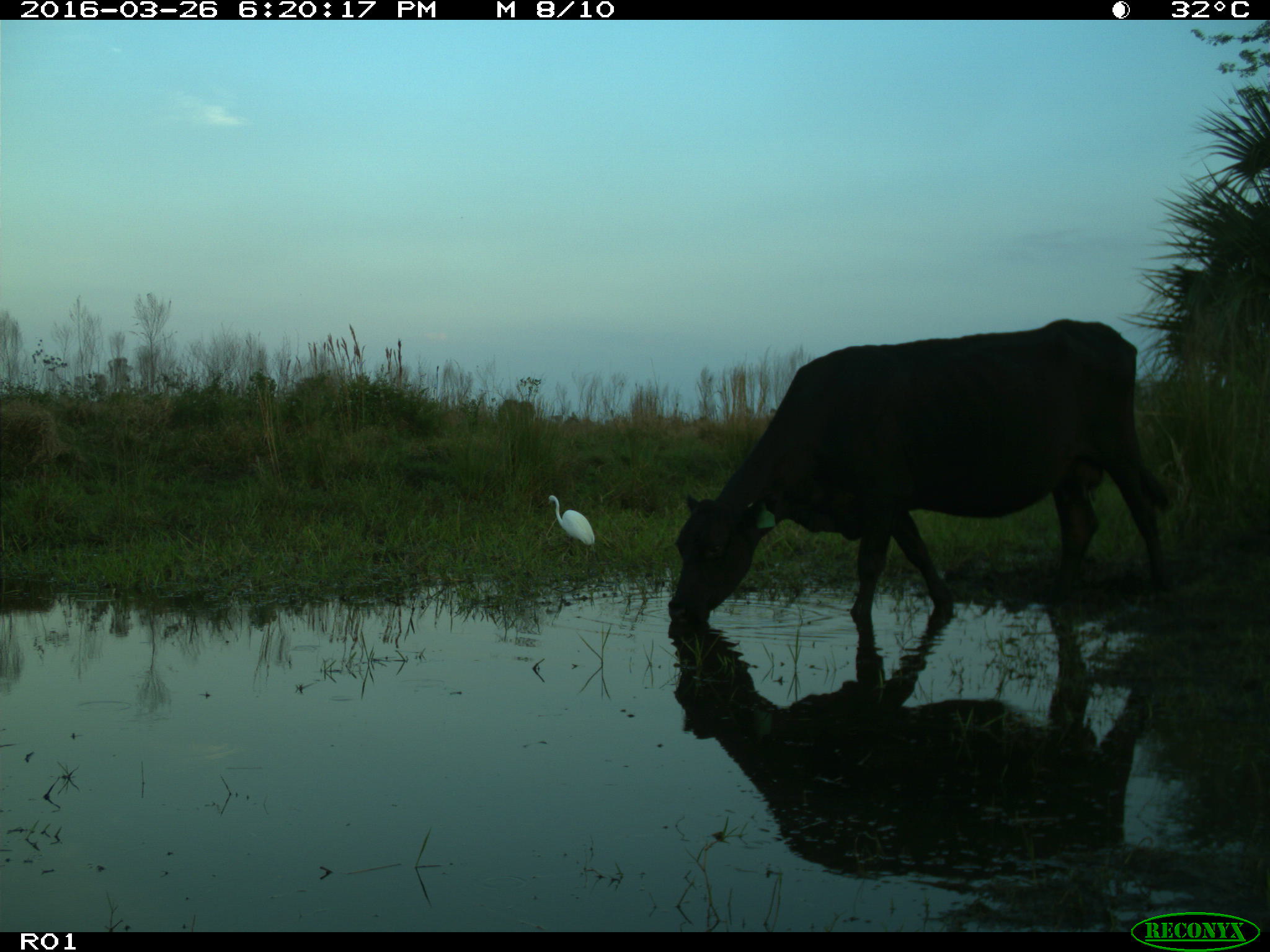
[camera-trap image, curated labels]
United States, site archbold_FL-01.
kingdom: Animalia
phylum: Chordata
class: Mammalia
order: Artiodactyla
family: Bovidae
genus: Bos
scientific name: Bos taurus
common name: domestic cow